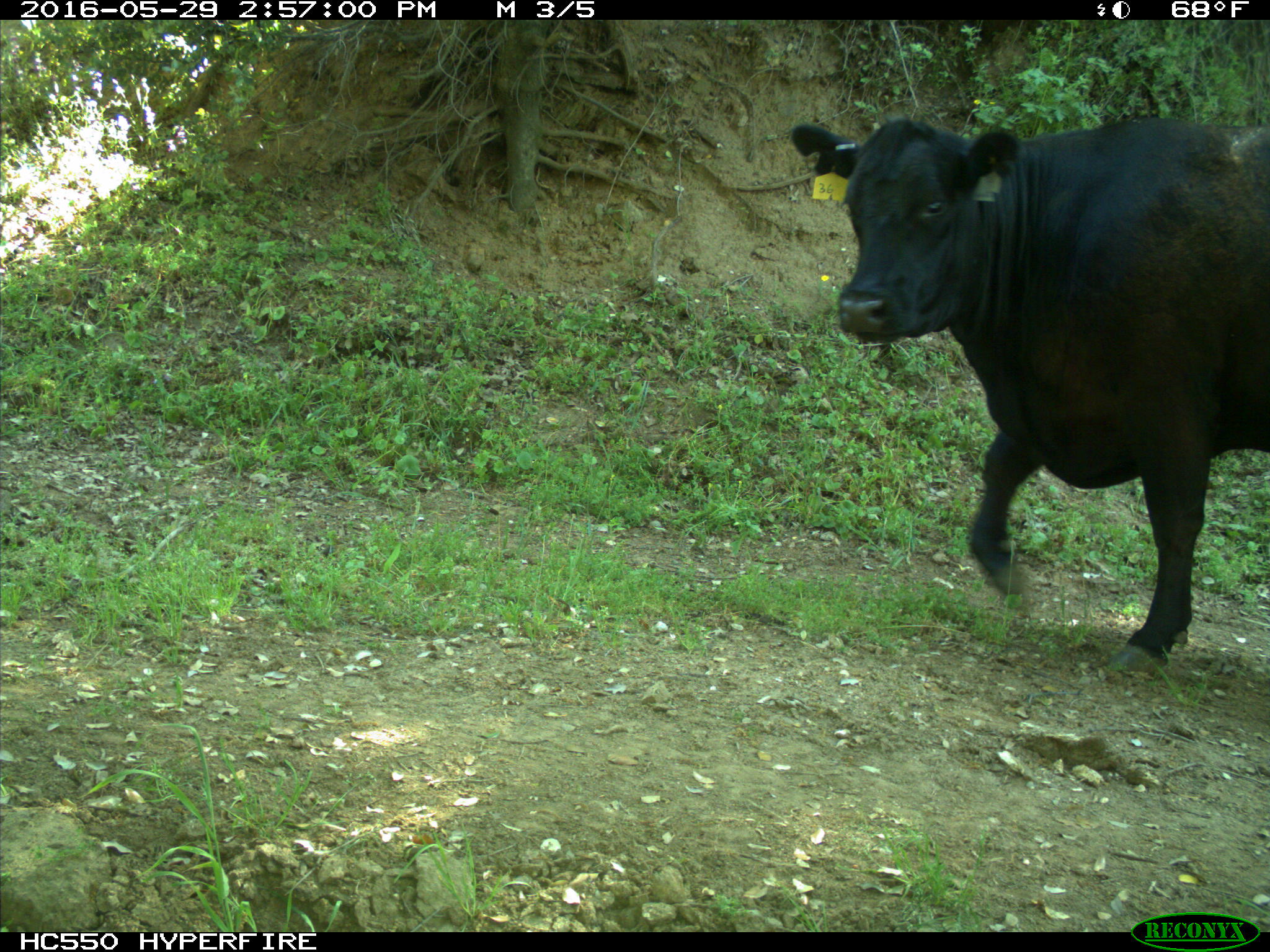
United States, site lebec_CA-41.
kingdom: Animalia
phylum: Chordata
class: Mammalia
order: Artiodactyla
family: Bovidae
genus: Bos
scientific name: Bos taurus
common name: domestic cow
Bos taurus (domestic cow).